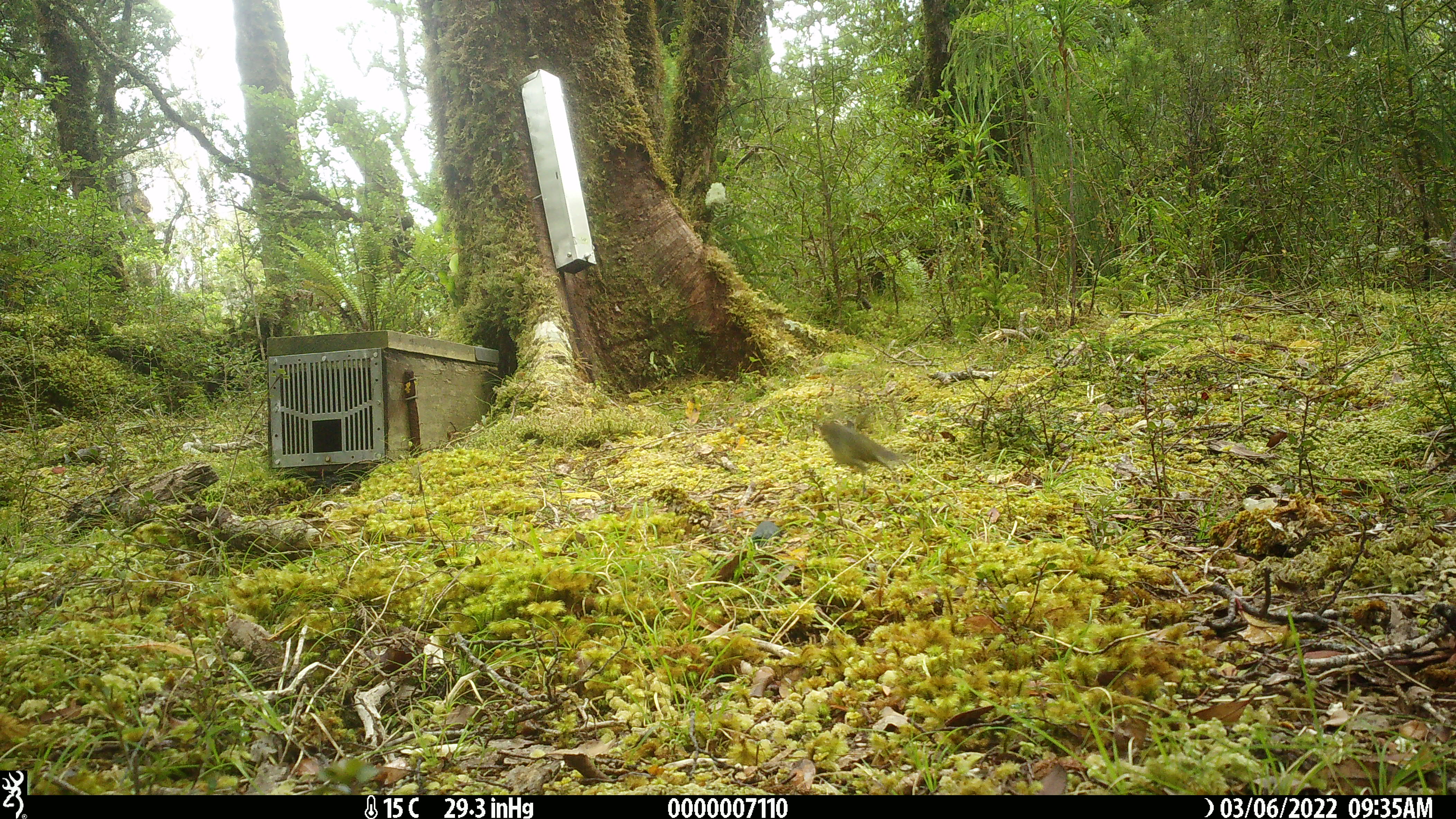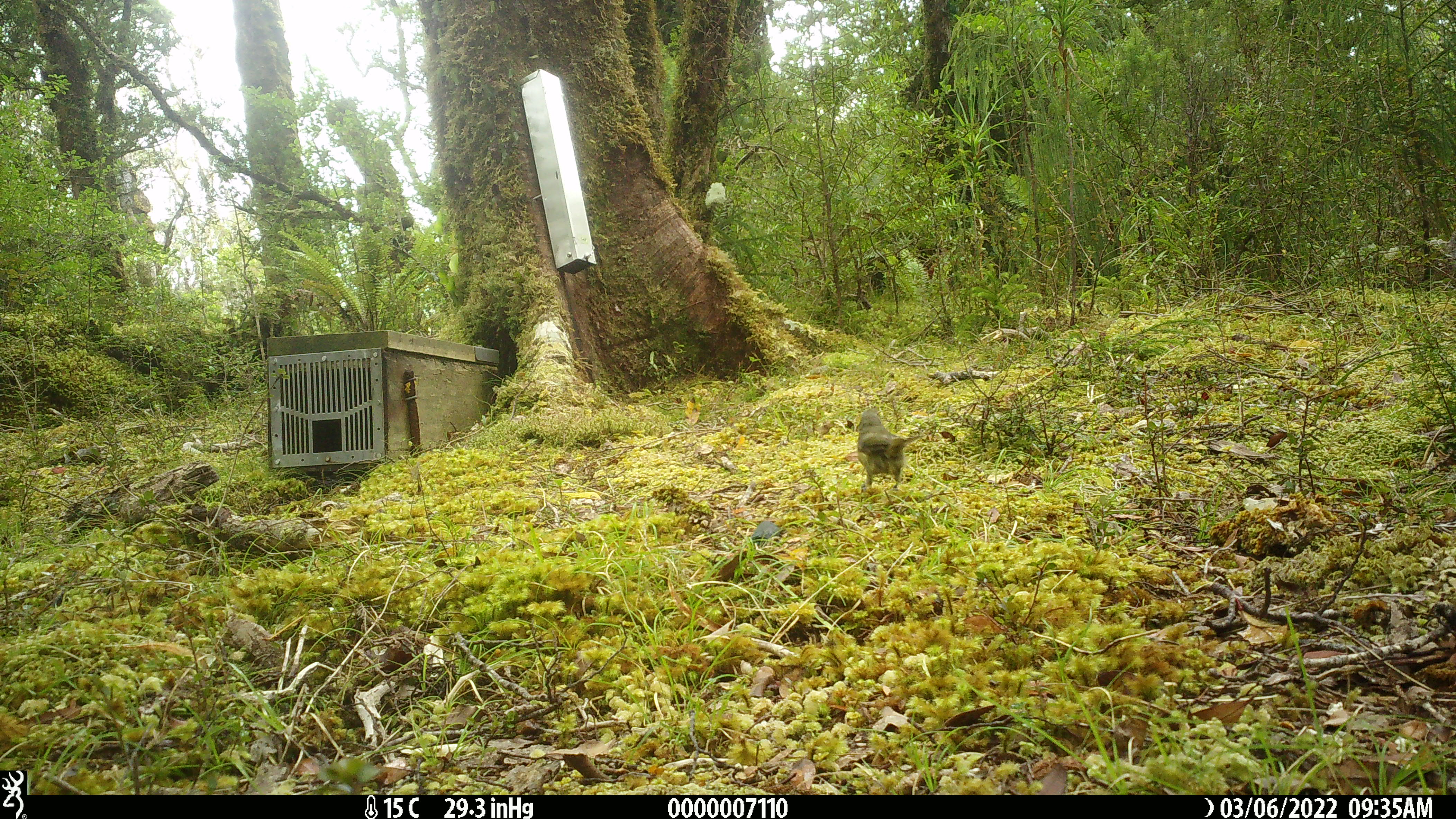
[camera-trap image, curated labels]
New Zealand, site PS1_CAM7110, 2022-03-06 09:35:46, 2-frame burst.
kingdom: Animalia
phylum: Chordata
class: Aves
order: Passeriformes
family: Meliphagidae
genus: Anthornis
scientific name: Anthornis melanura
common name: new zealand bellbird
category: bellbird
Bellbird (new zealand bellbird) (Anthornis melanura).